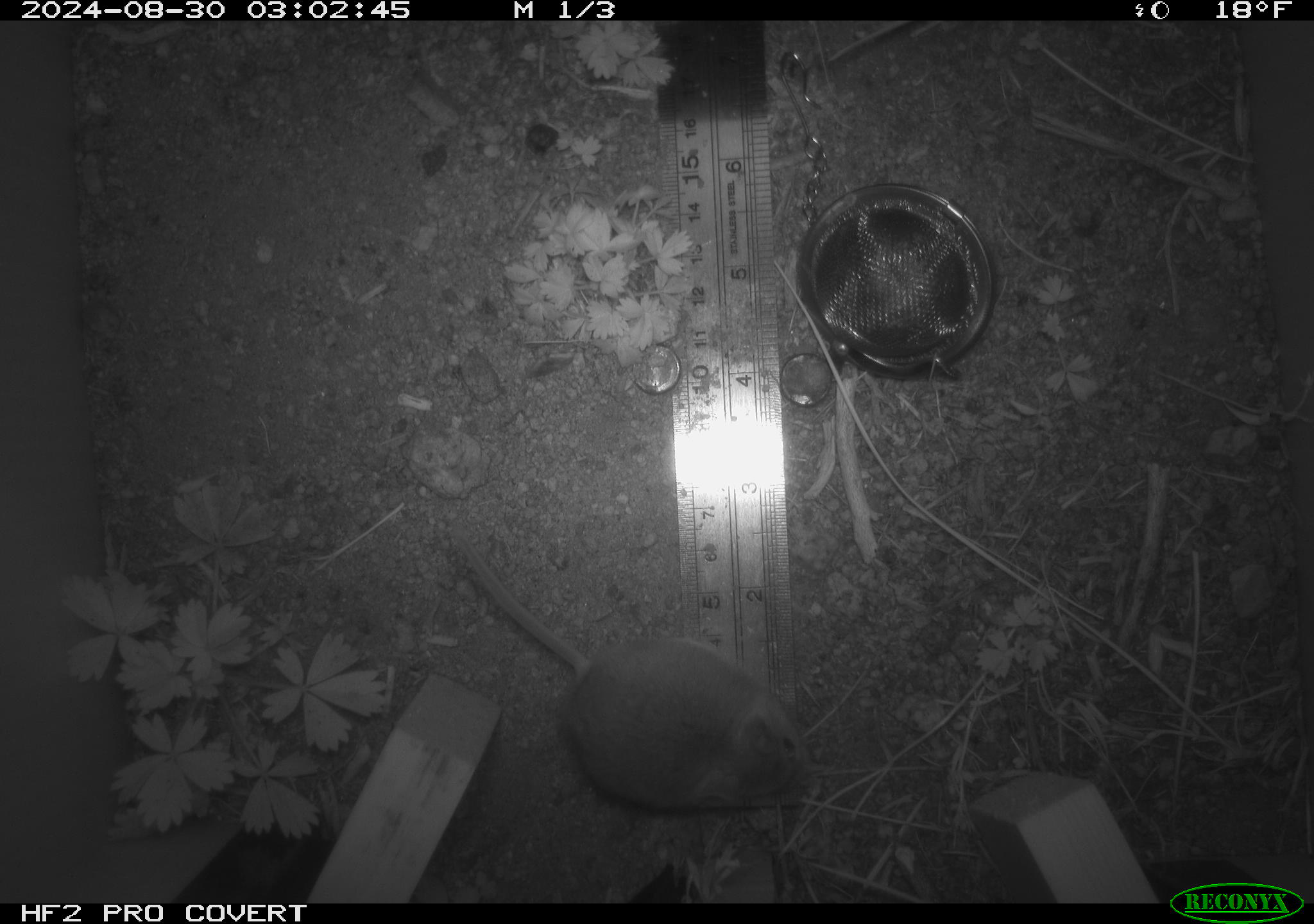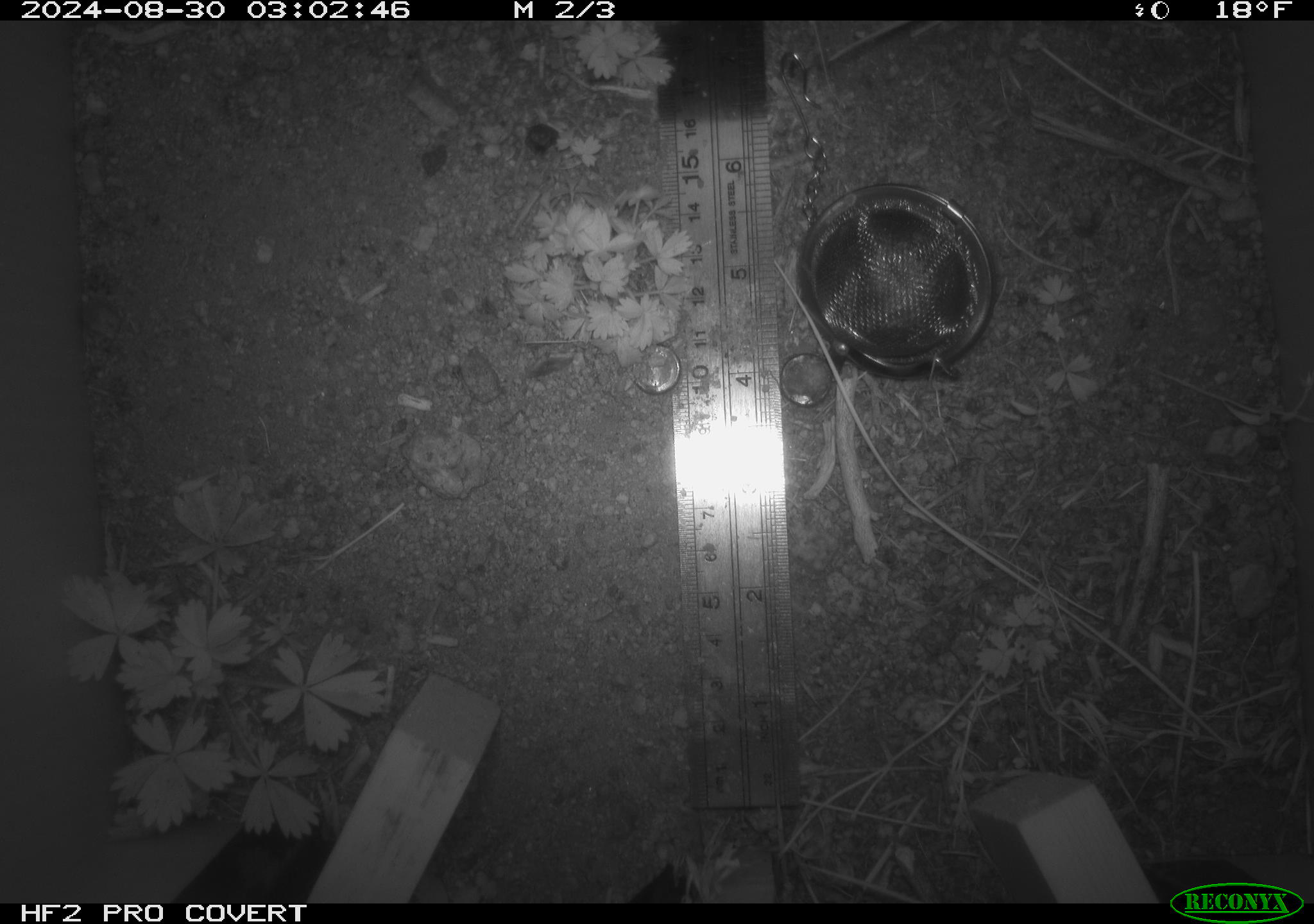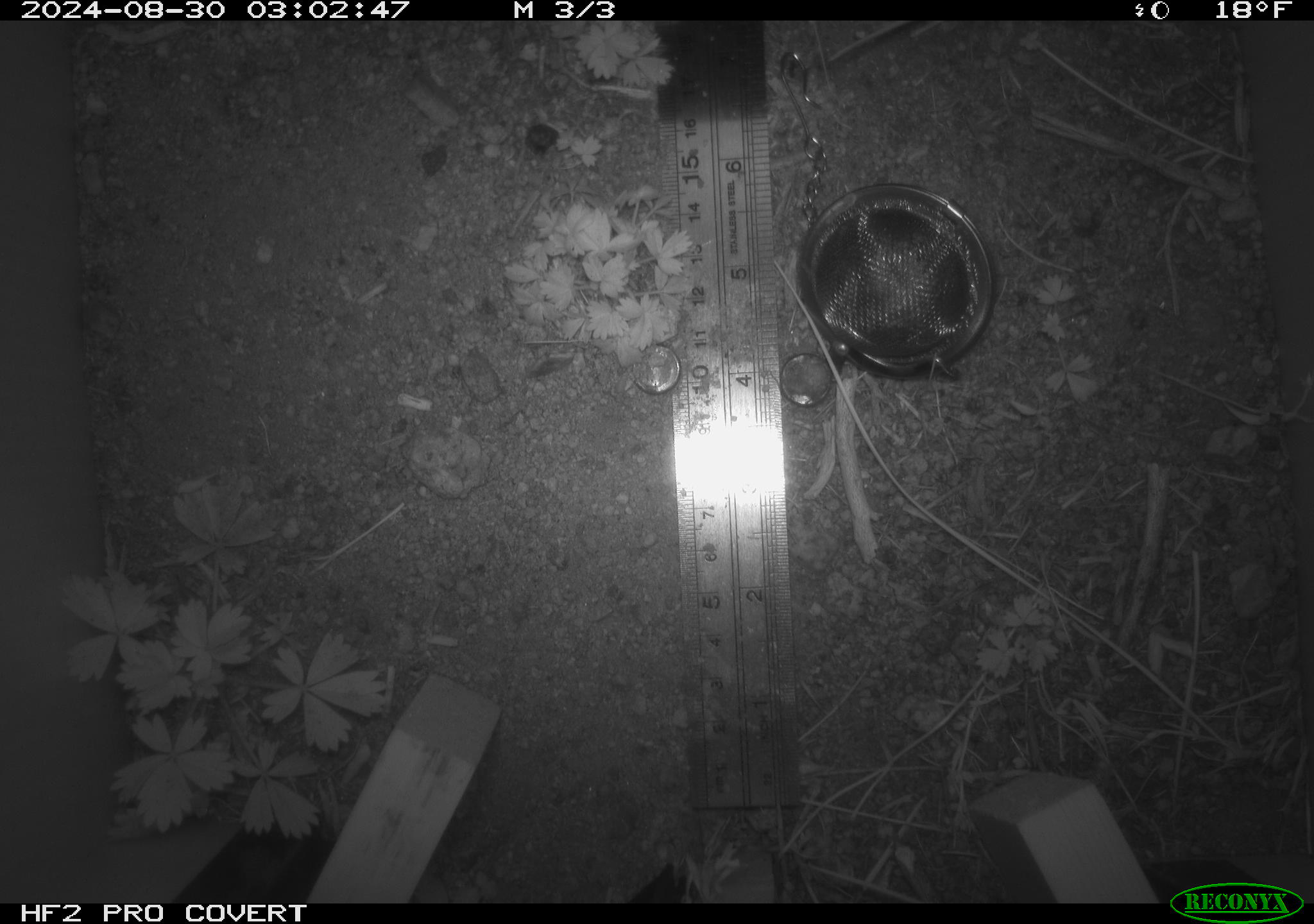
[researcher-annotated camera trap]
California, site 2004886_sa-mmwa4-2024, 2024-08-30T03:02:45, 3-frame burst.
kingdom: Animalia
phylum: Chordata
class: Mammalia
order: Rodentia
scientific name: Rodentia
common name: mouse species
Mouse species (Rodentia).